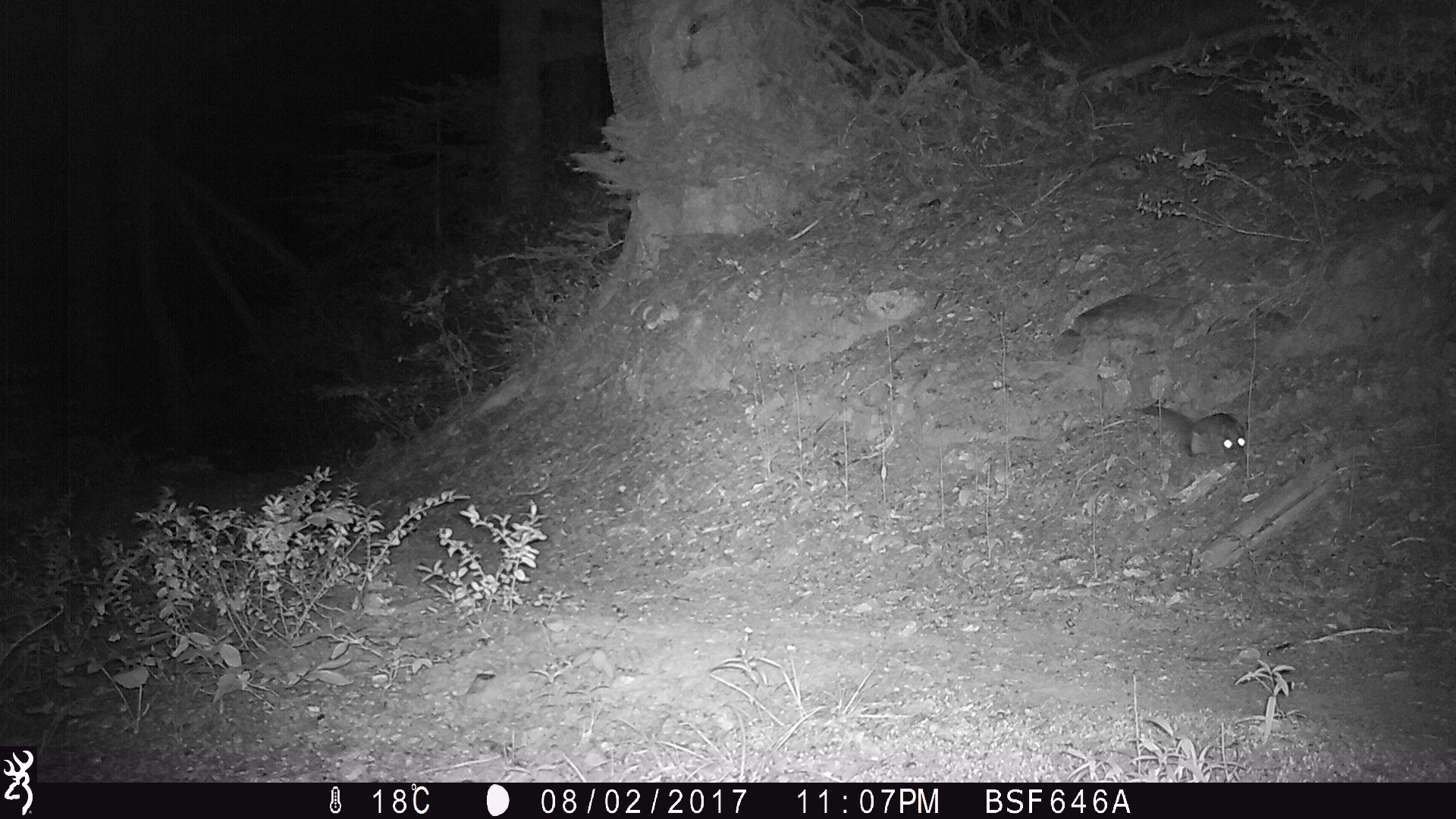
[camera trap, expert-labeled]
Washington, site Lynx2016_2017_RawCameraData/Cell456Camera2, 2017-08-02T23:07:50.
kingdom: Animalia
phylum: Chordata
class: Mammalia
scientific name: Mammalia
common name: small mammal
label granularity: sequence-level